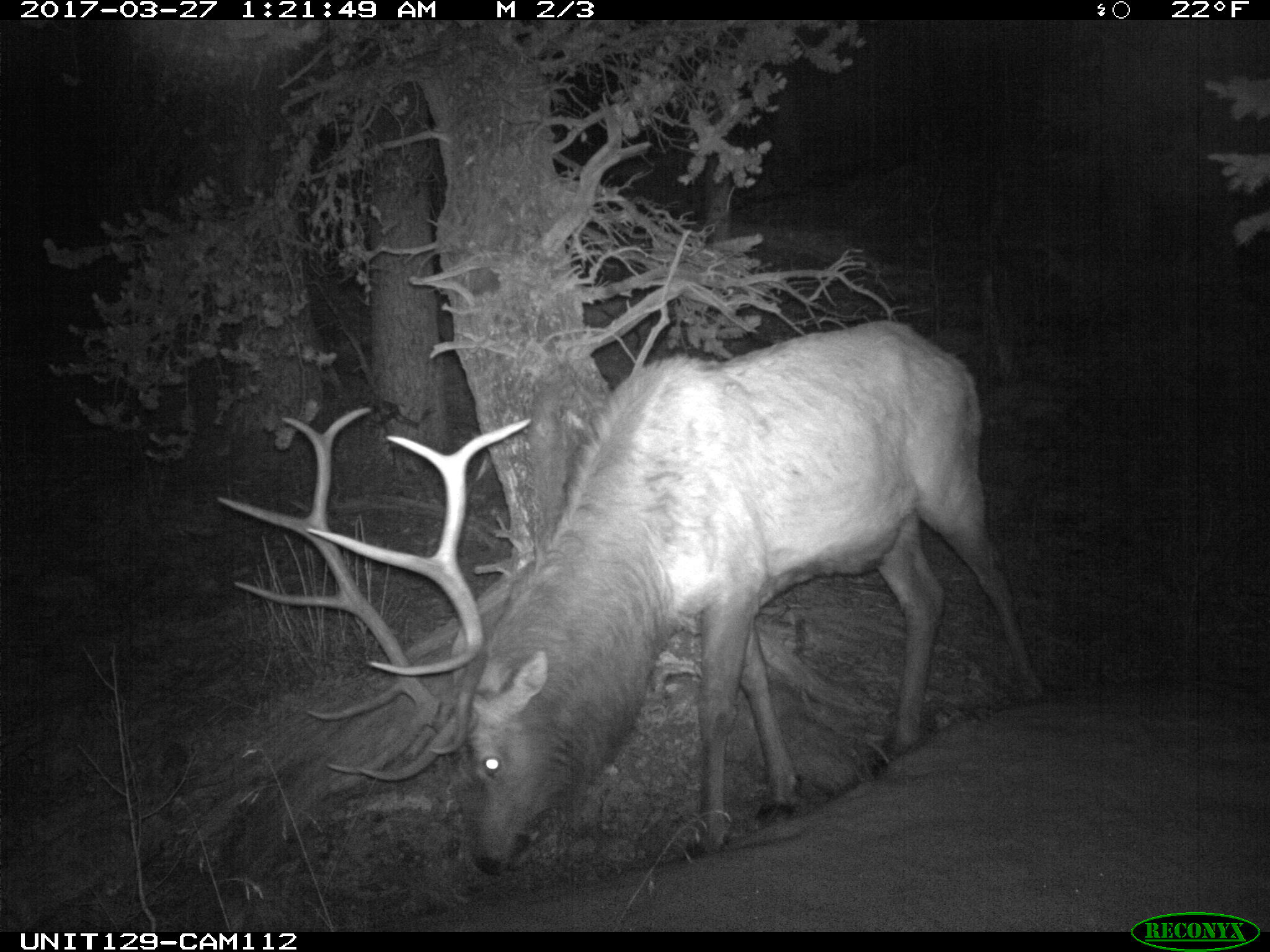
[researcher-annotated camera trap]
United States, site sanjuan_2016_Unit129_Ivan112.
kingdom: Animalia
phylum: Chordata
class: Mammalia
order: Artiodactyla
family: Cervidae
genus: Cervus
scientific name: Cervus elaphus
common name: red deer